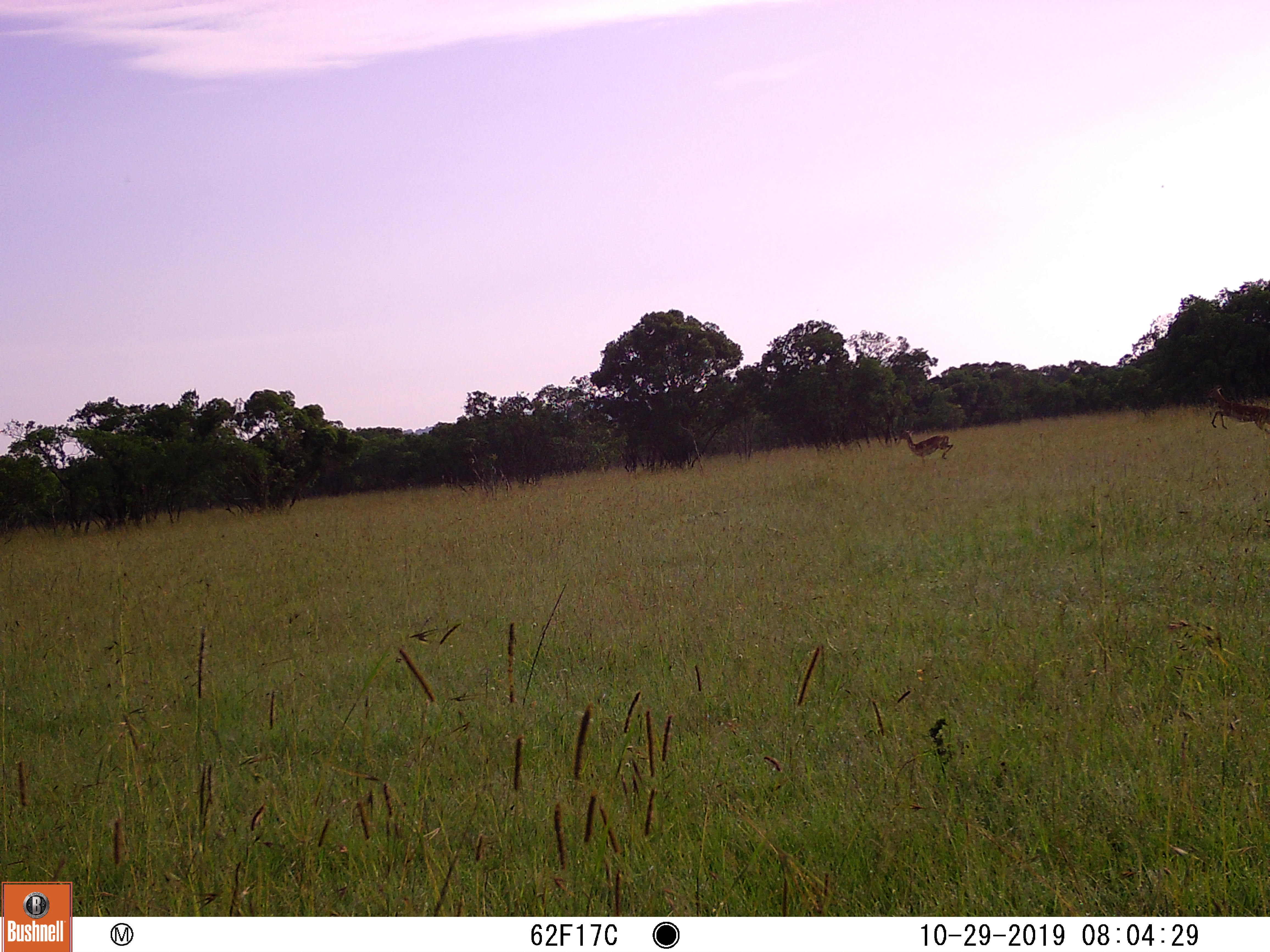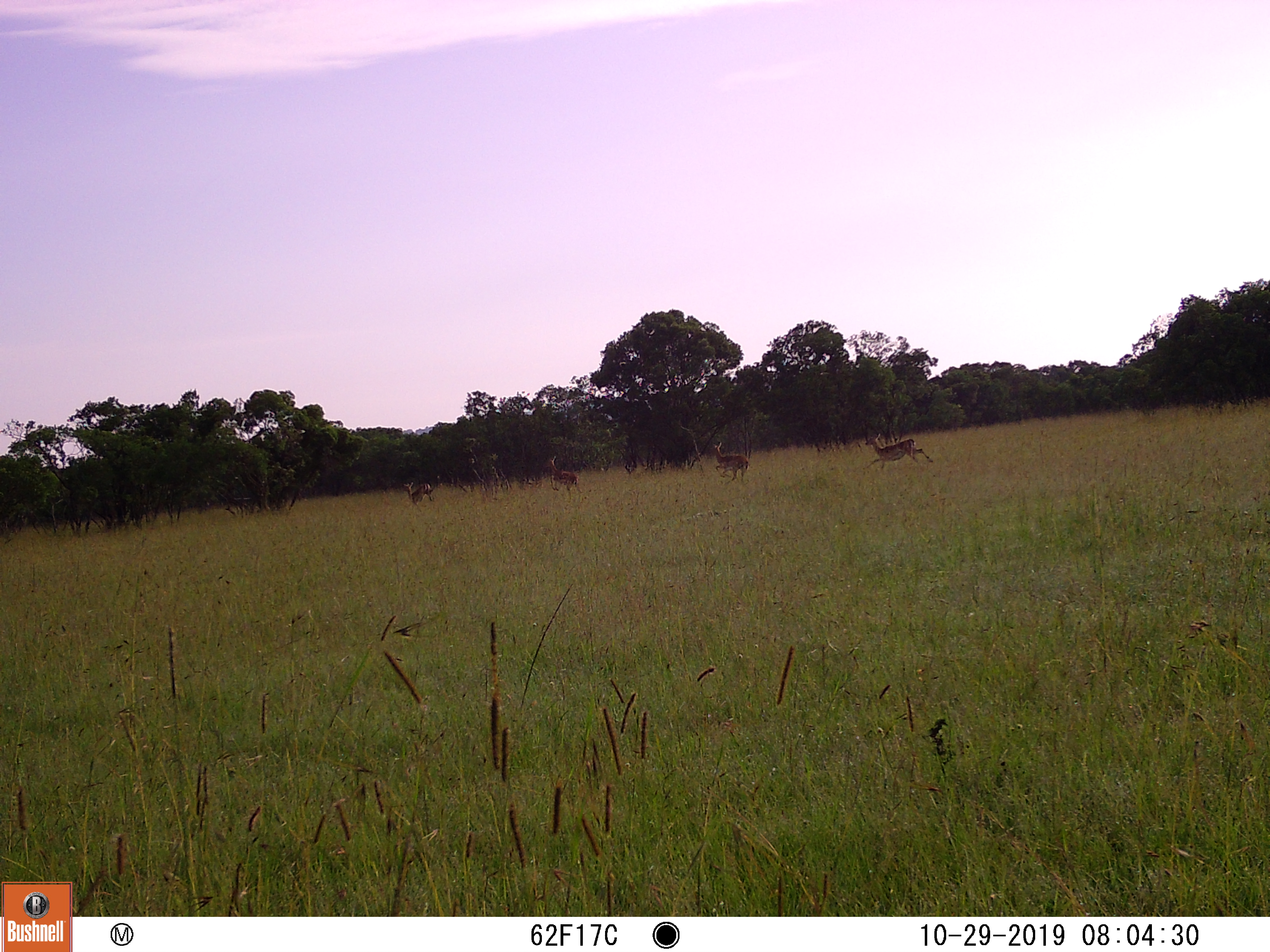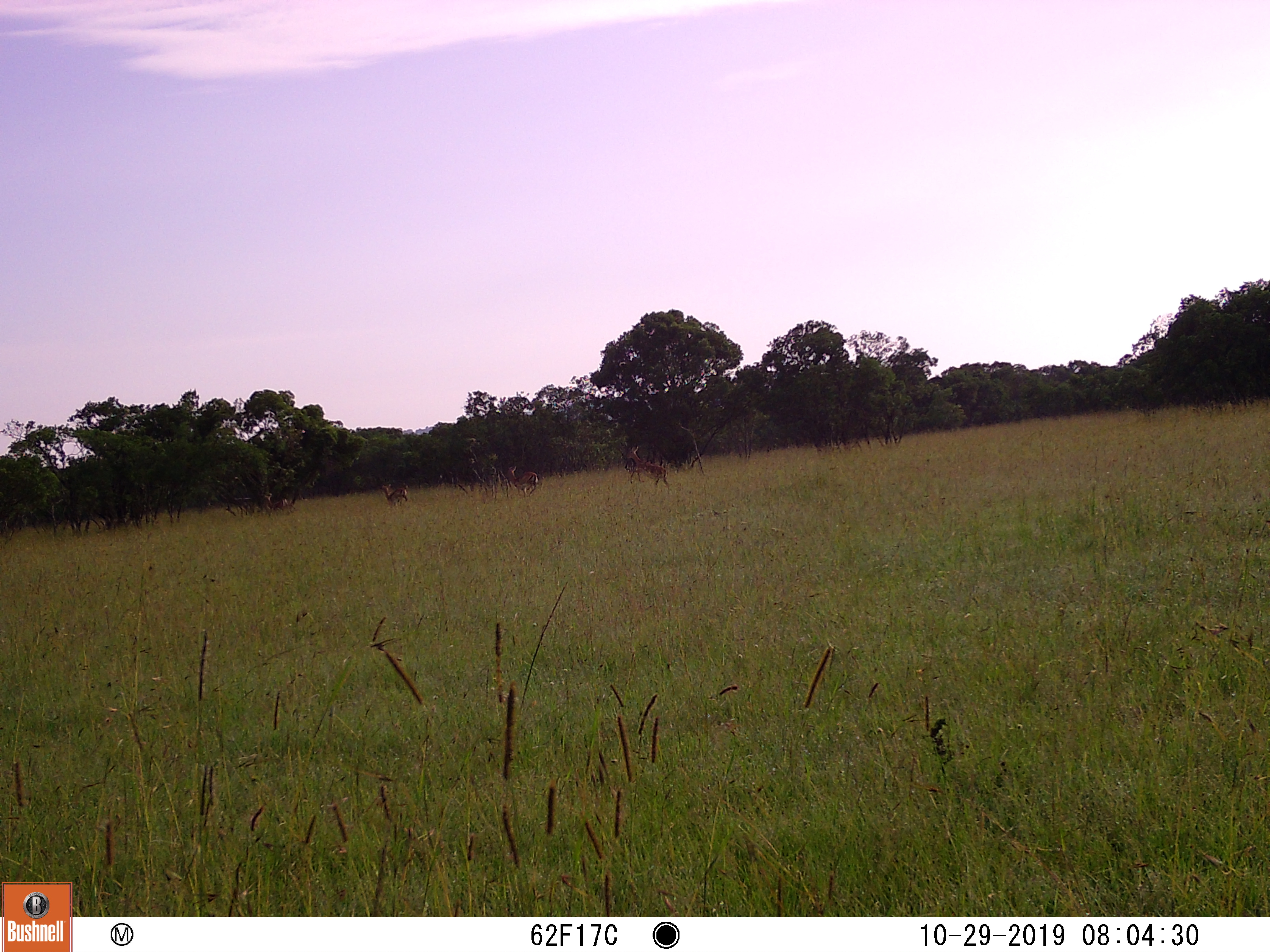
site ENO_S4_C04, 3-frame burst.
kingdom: Animalia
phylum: Chordata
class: Mammalia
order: Artiodactyla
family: Bovidae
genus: Aepyceros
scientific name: Aepyceros melampus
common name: impala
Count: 4.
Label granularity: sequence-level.